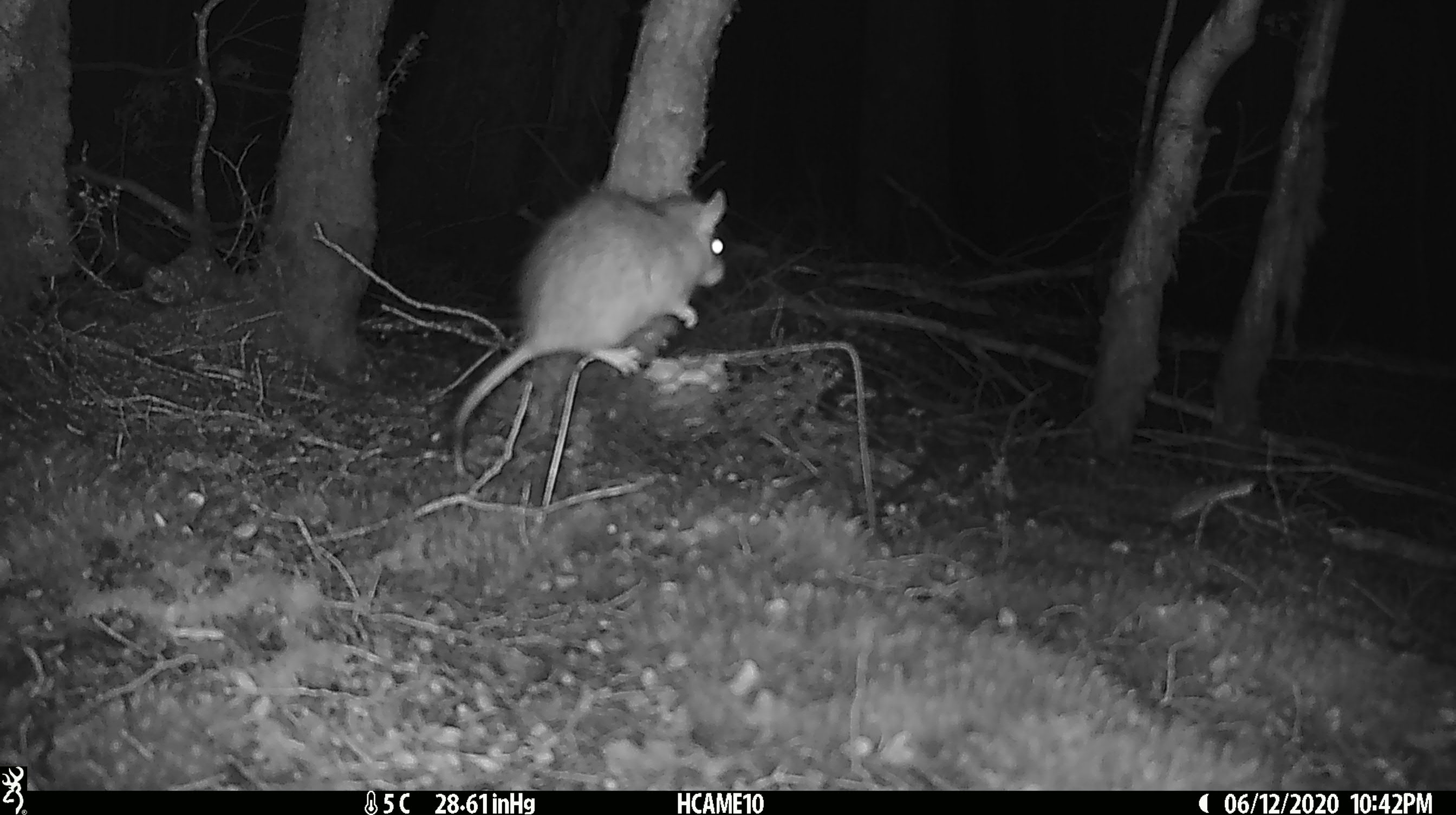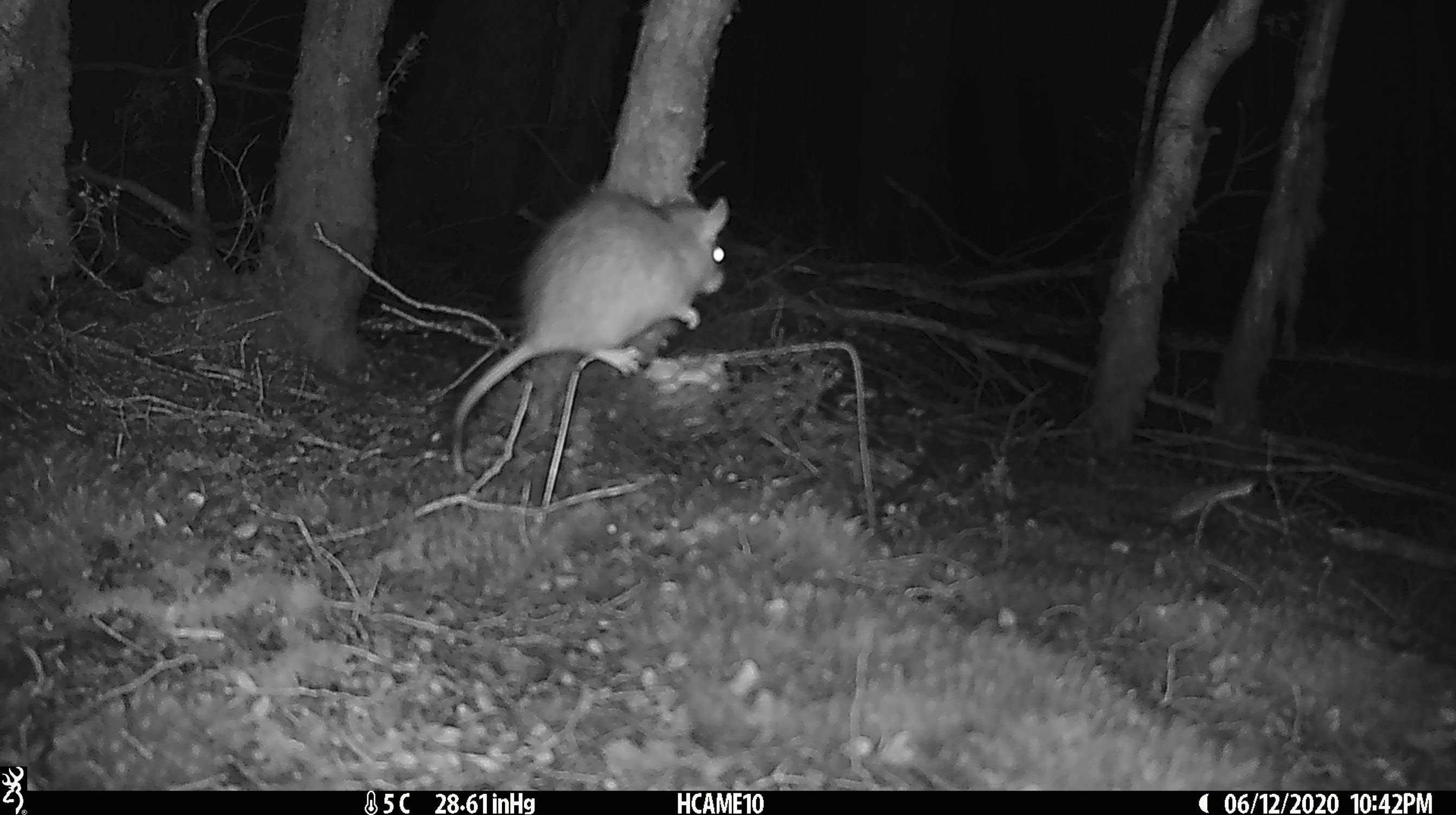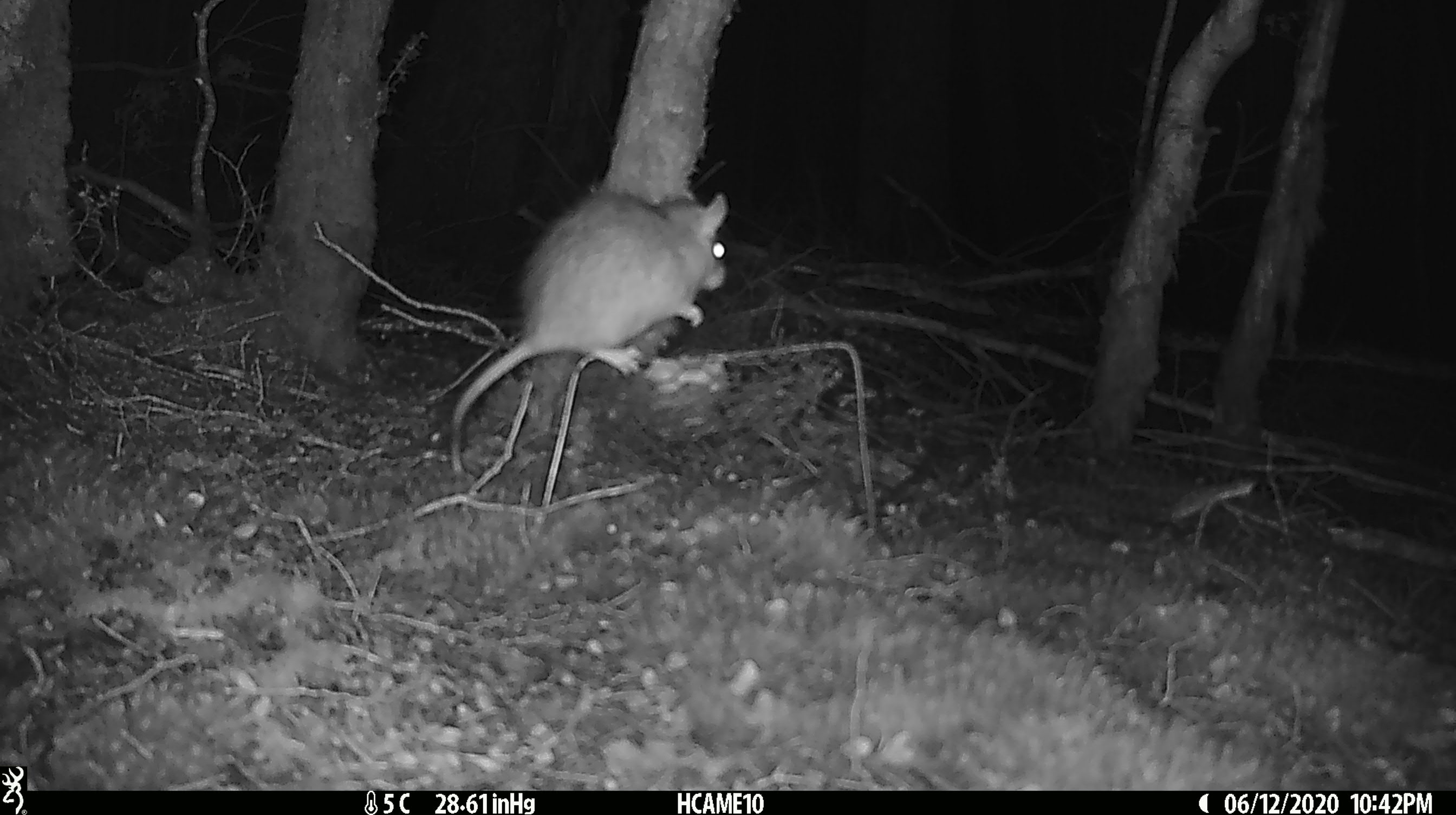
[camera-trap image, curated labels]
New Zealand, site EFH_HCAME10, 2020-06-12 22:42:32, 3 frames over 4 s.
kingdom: Animalia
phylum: Chordata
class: Mammalia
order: Rodentia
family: Muridae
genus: Rattus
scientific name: Rattus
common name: rat